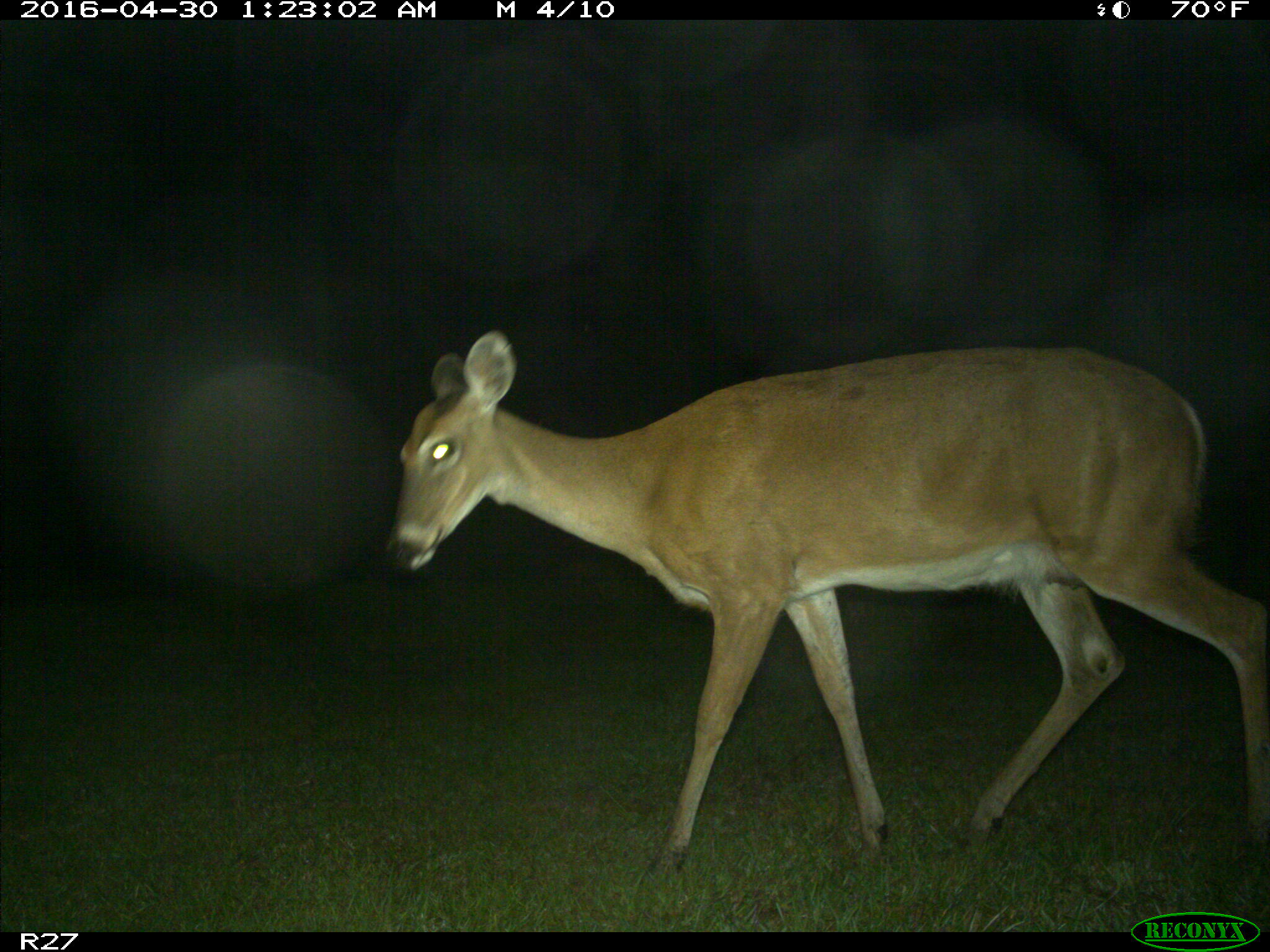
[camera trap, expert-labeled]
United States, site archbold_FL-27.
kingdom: Animalia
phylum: Chordata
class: Mammalia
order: Artiodactyla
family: Cervidae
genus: Odocoileus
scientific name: Odocoileus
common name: deer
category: unidentified deer